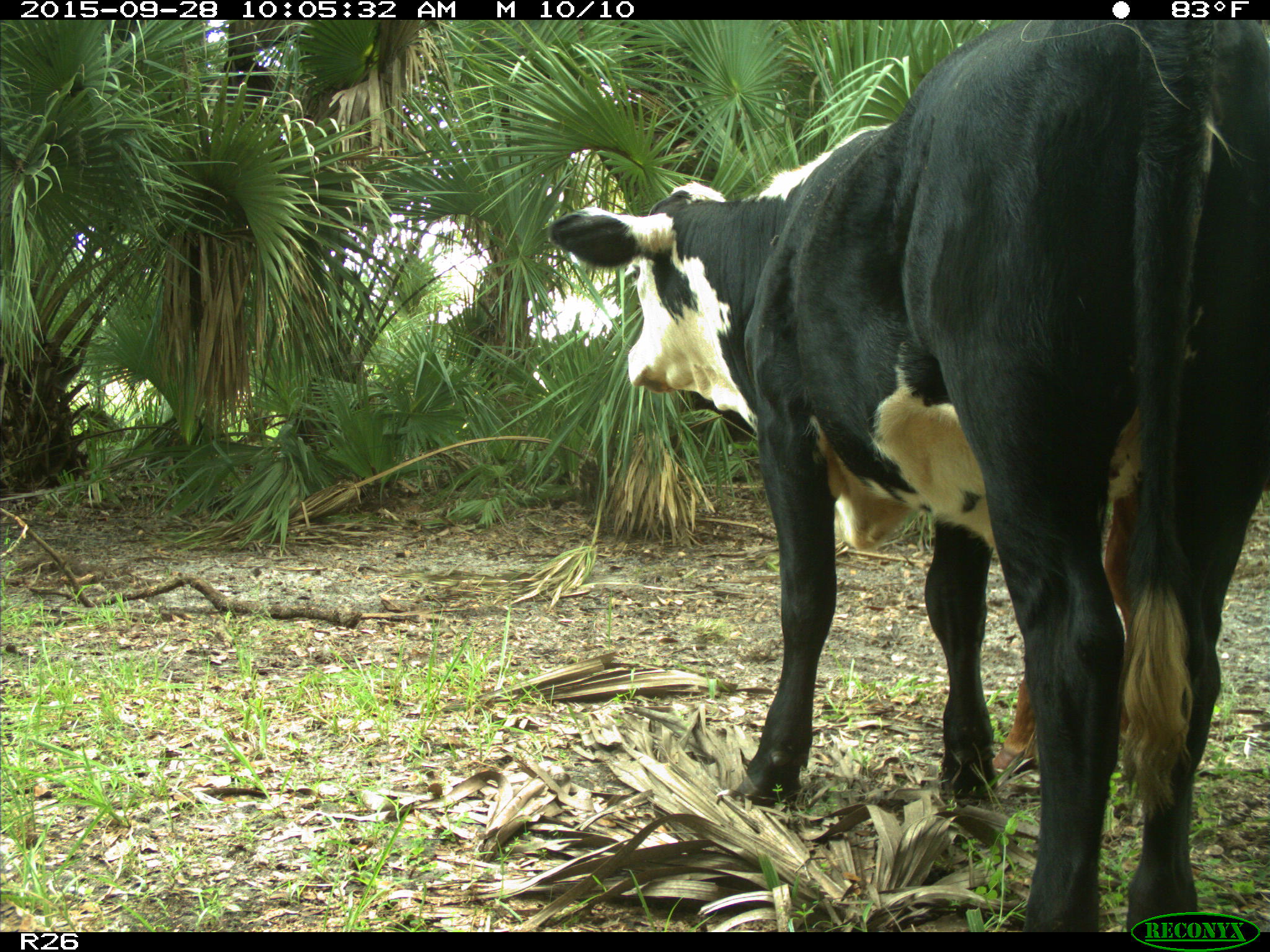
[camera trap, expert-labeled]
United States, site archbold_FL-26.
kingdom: Animalia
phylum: Chordata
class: Mammalia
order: Artiodactyla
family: Bovidae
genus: Bos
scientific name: Bos taurus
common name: domestic cow